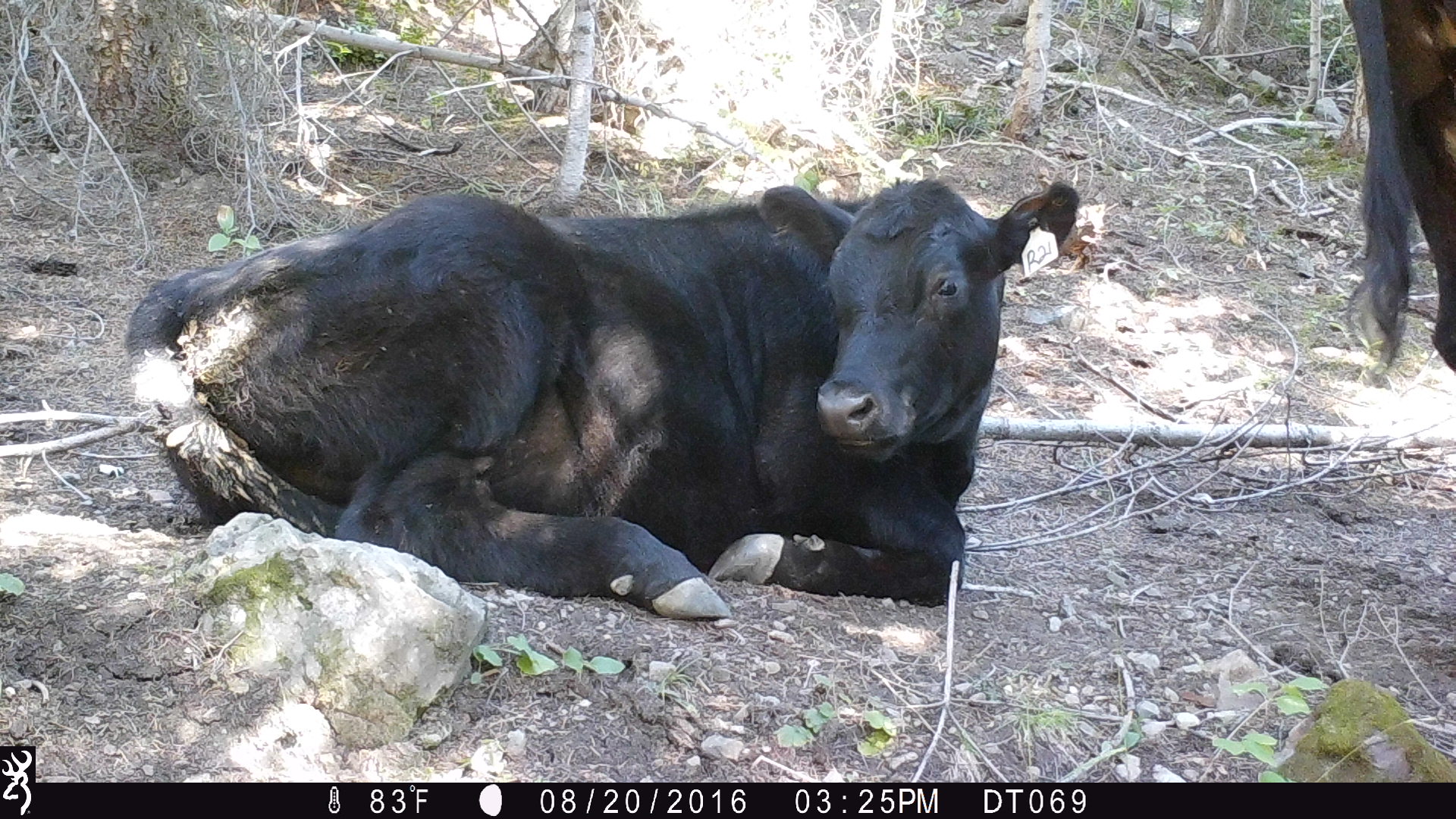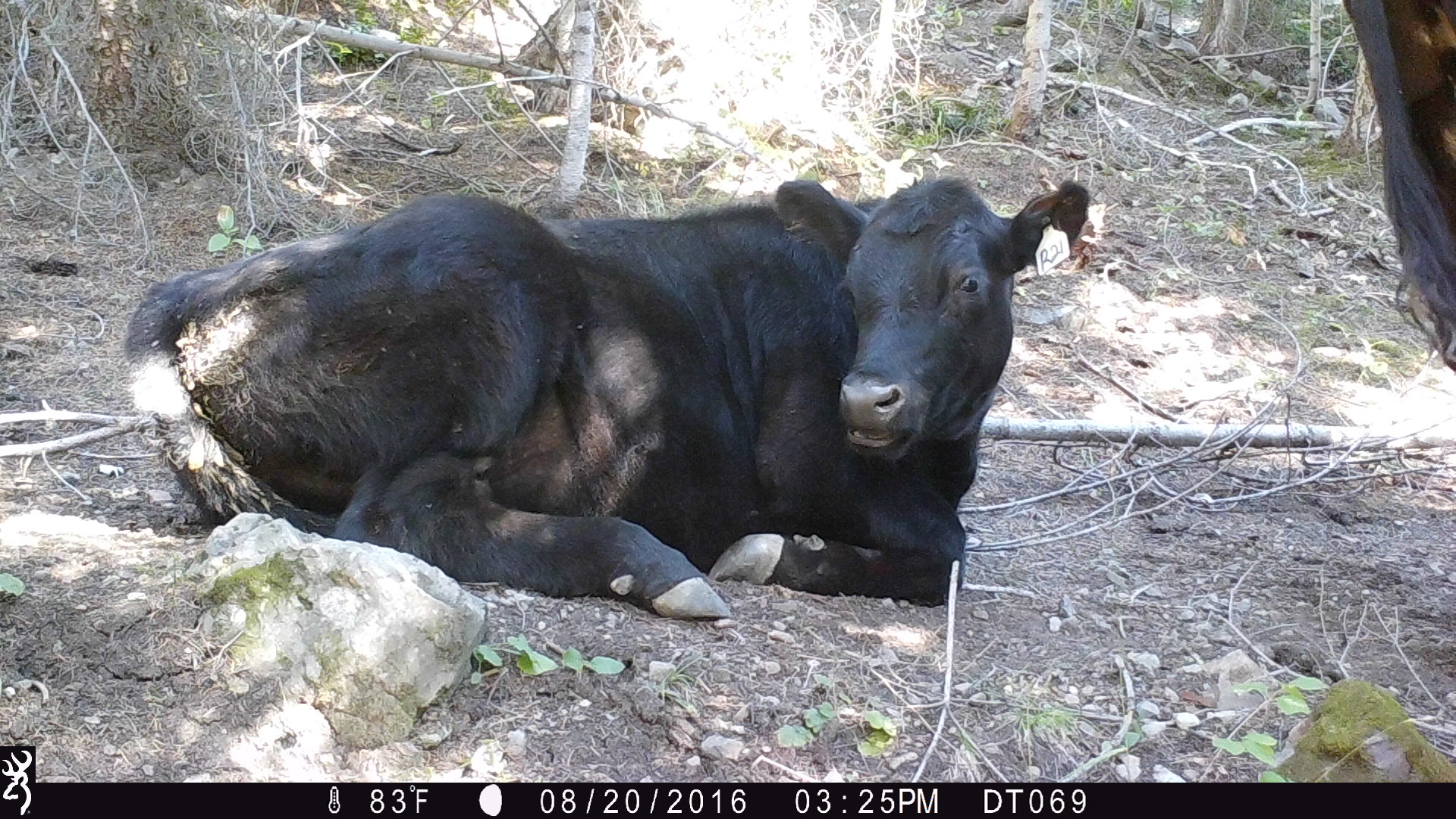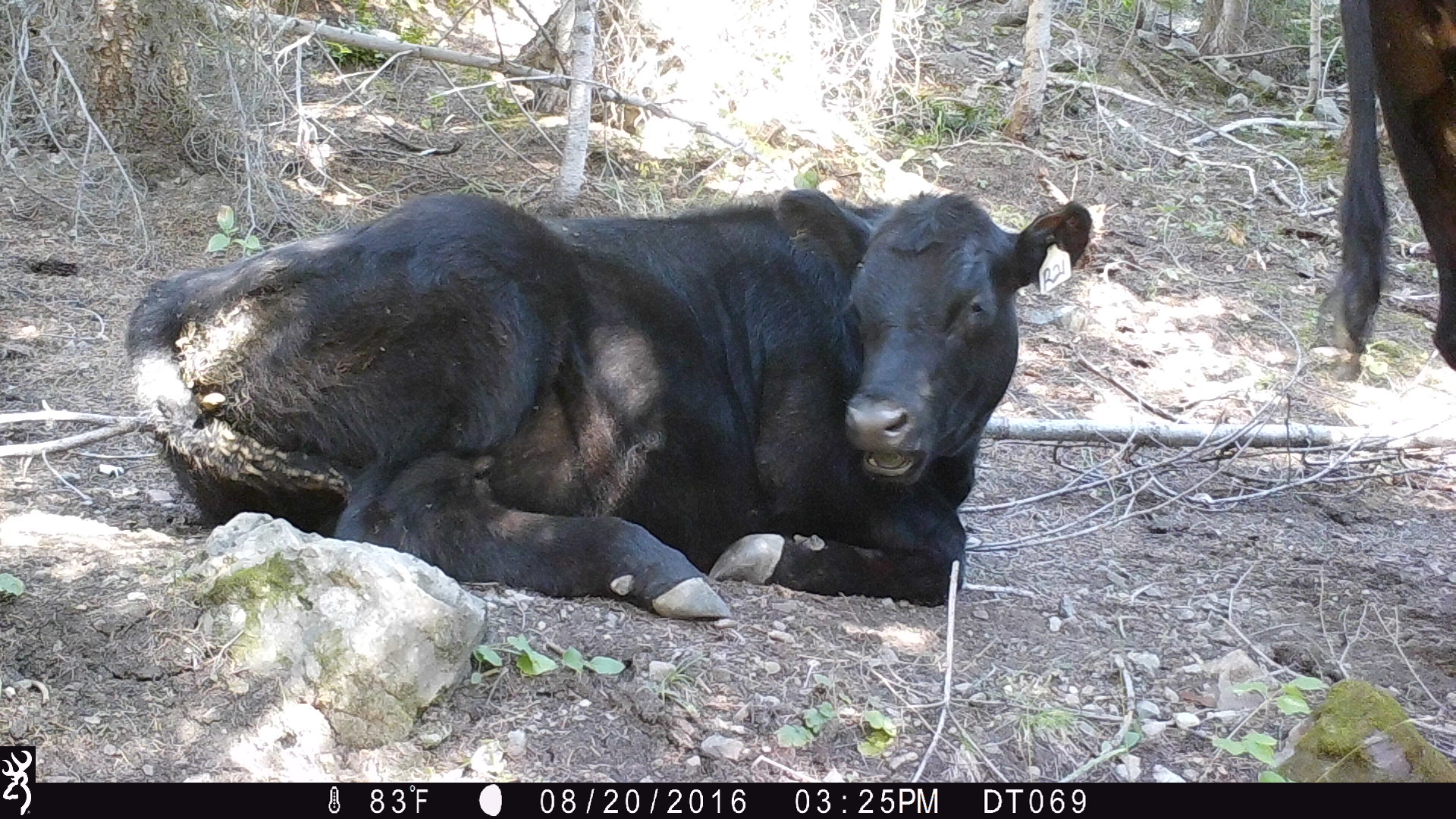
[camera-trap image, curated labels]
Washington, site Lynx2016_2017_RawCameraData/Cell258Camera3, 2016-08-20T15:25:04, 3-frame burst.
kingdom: Animalia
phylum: Chordata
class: Mammalia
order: Artiodactyla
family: Bovidae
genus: Bos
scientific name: Bos taurus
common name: domestic cattle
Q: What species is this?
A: Domestic cattle (Bos taurus).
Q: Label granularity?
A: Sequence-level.